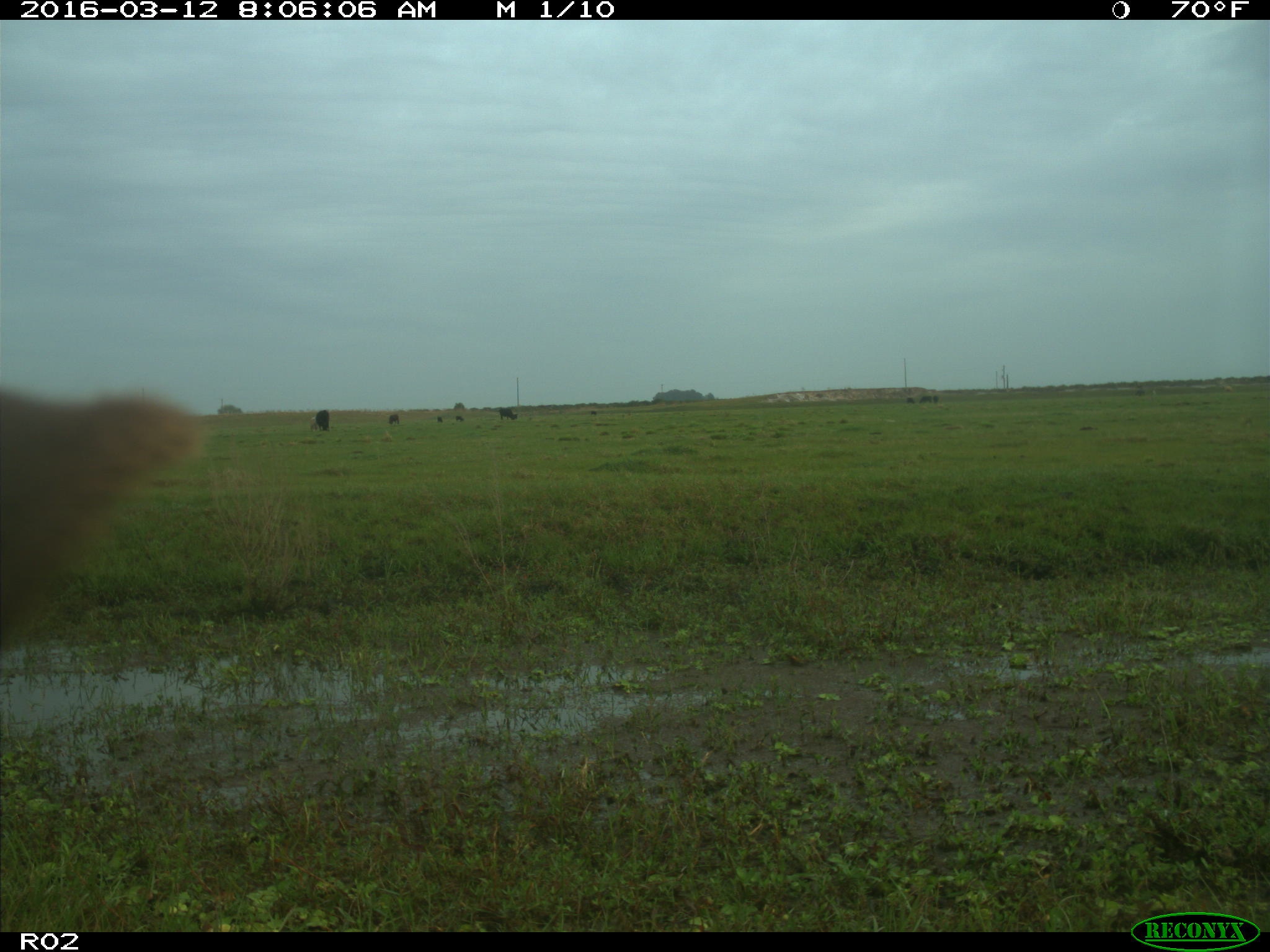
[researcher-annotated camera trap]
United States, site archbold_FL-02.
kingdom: Animalia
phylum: Chordata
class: Mammalia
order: Artiodactyla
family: Bovidae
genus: Bos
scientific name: Bos taurus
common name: domestic cow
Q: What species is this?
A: Bos taurus (domestic cow).